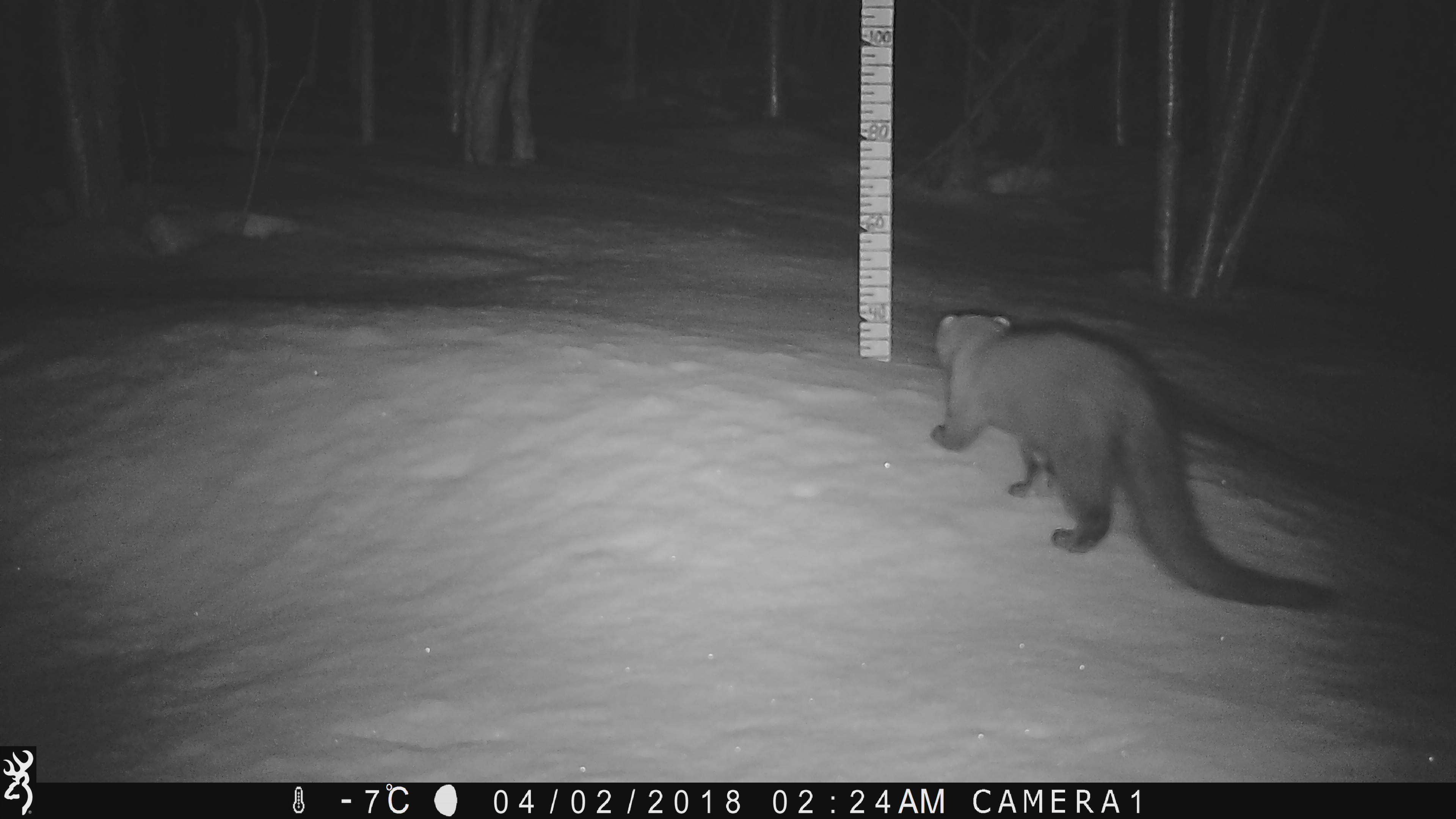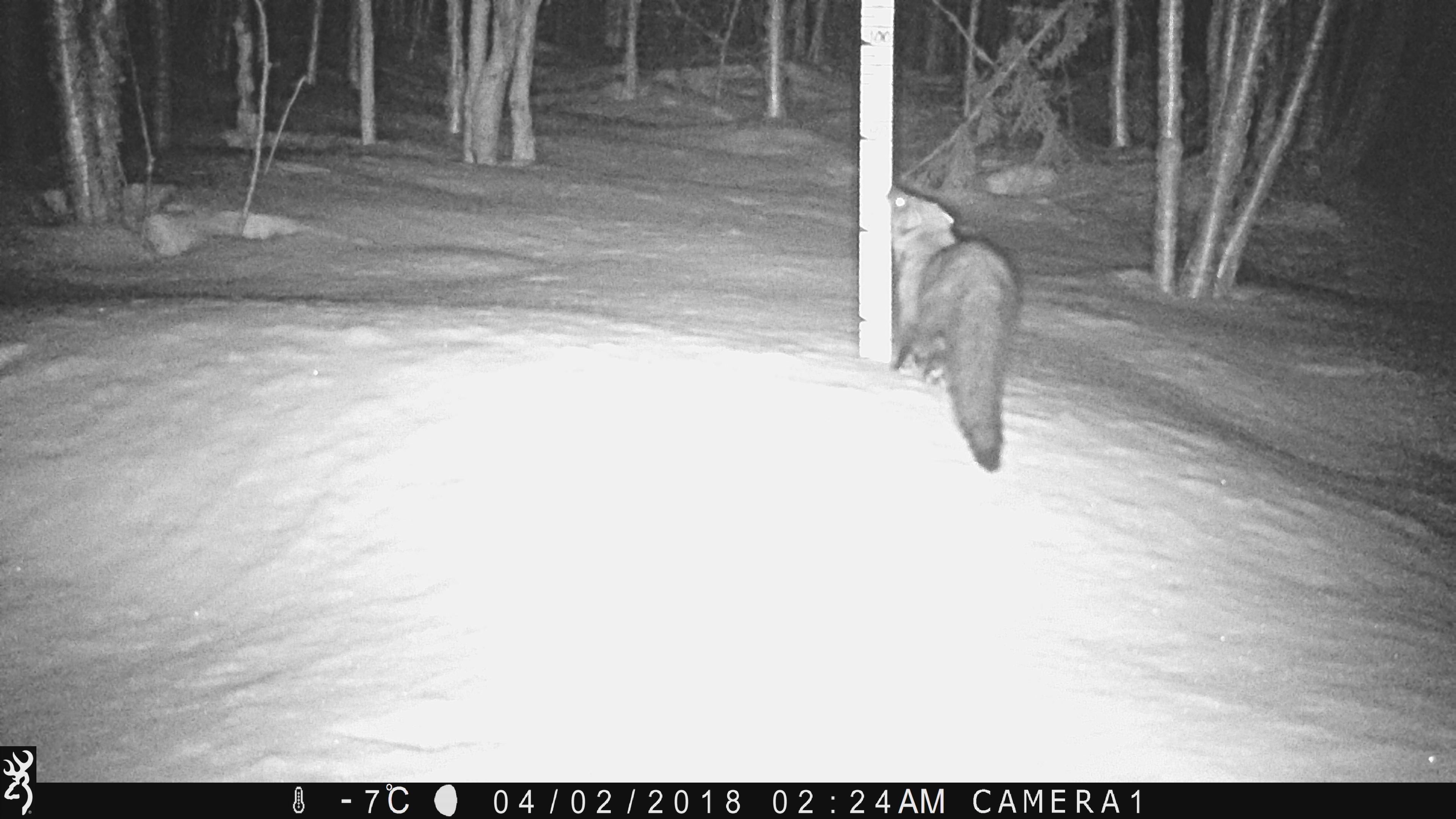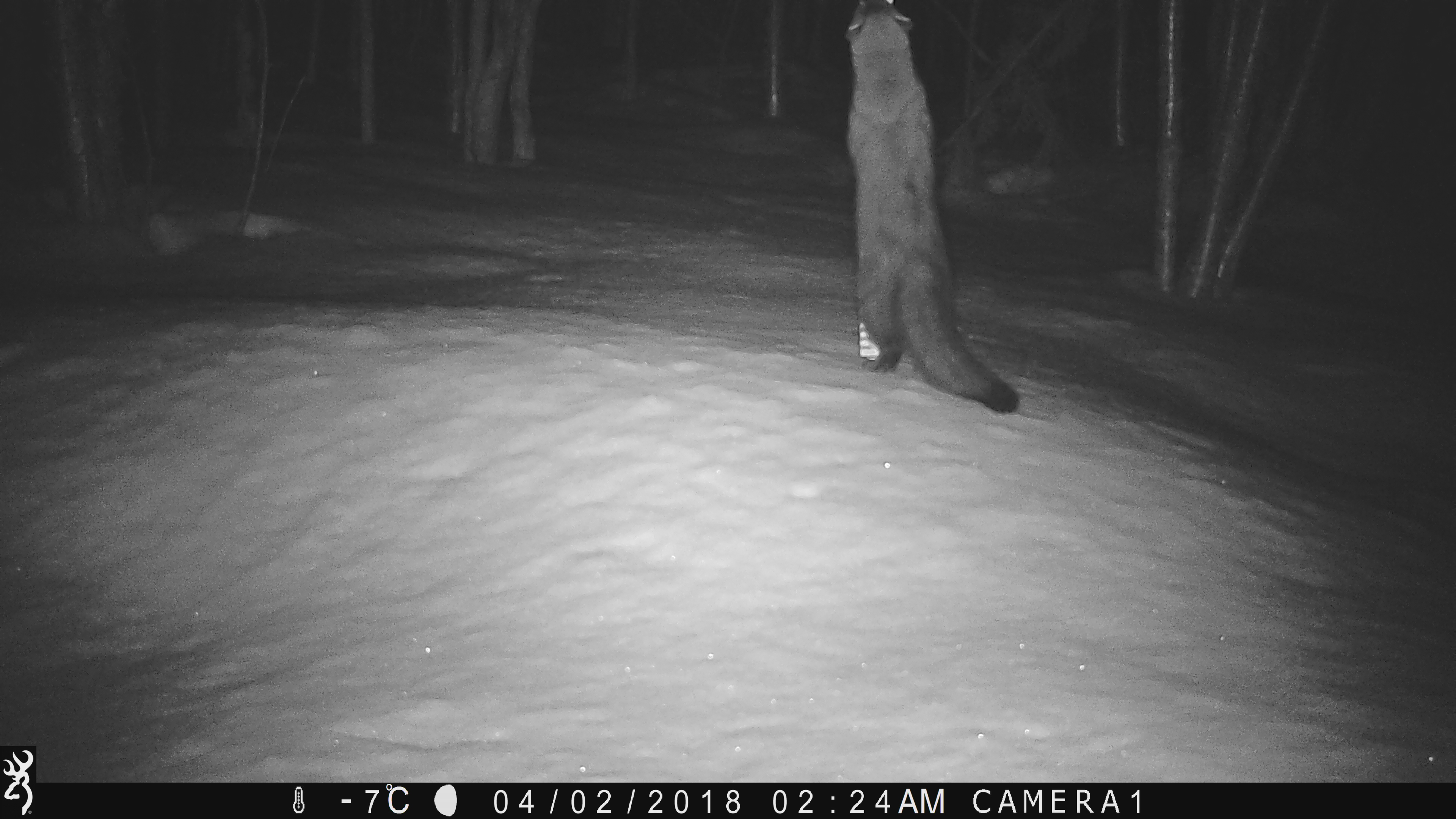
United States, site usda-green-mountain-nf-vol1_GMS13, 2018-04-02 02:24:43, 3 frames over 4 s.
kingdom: Animalia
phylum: Chordata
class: Mammalia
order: Carnivora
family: Mustelidae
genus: Pekania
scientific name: Pekania pennanti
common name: fisher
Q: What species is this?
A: Fisher (Pekania pennanti).